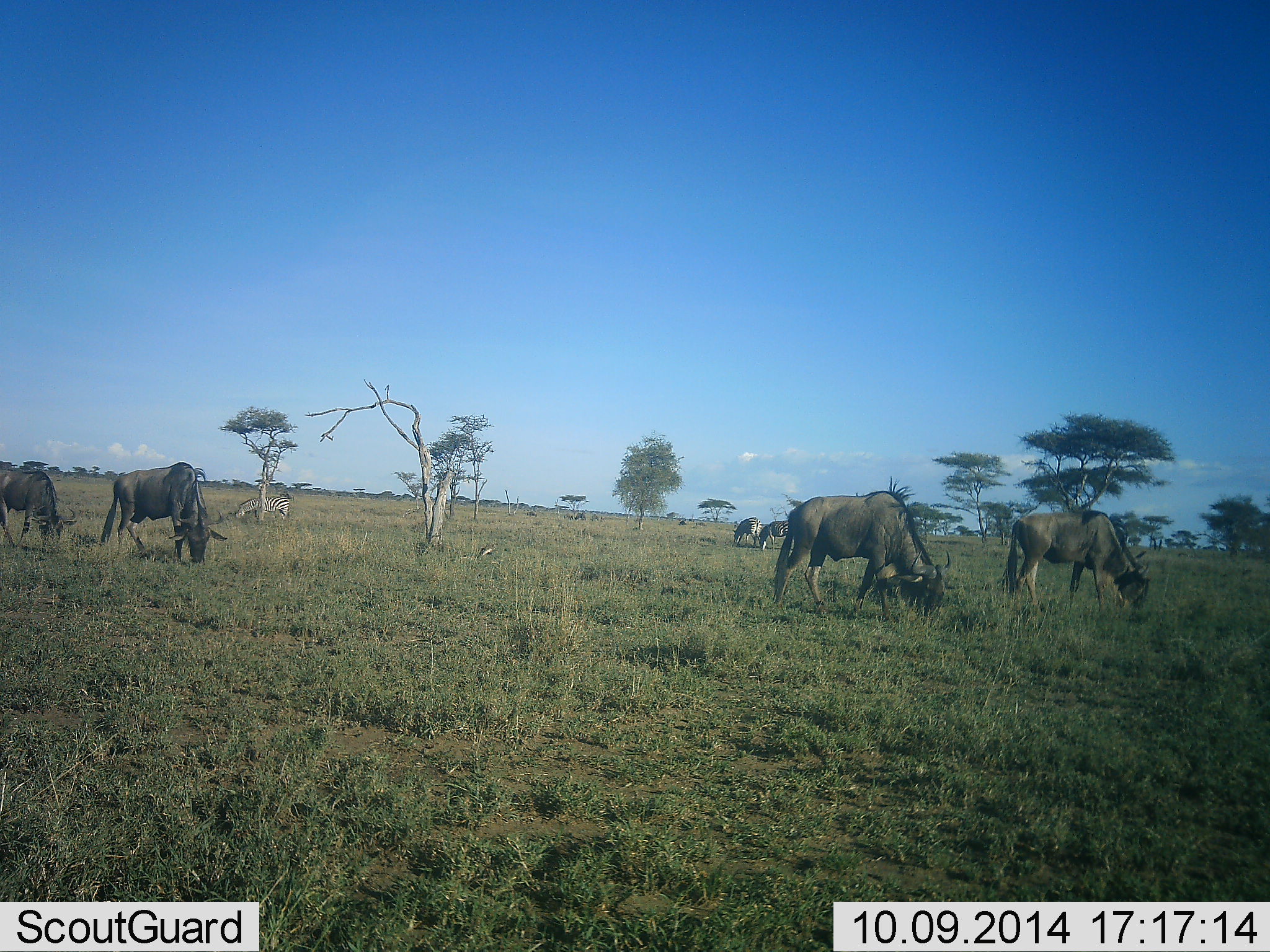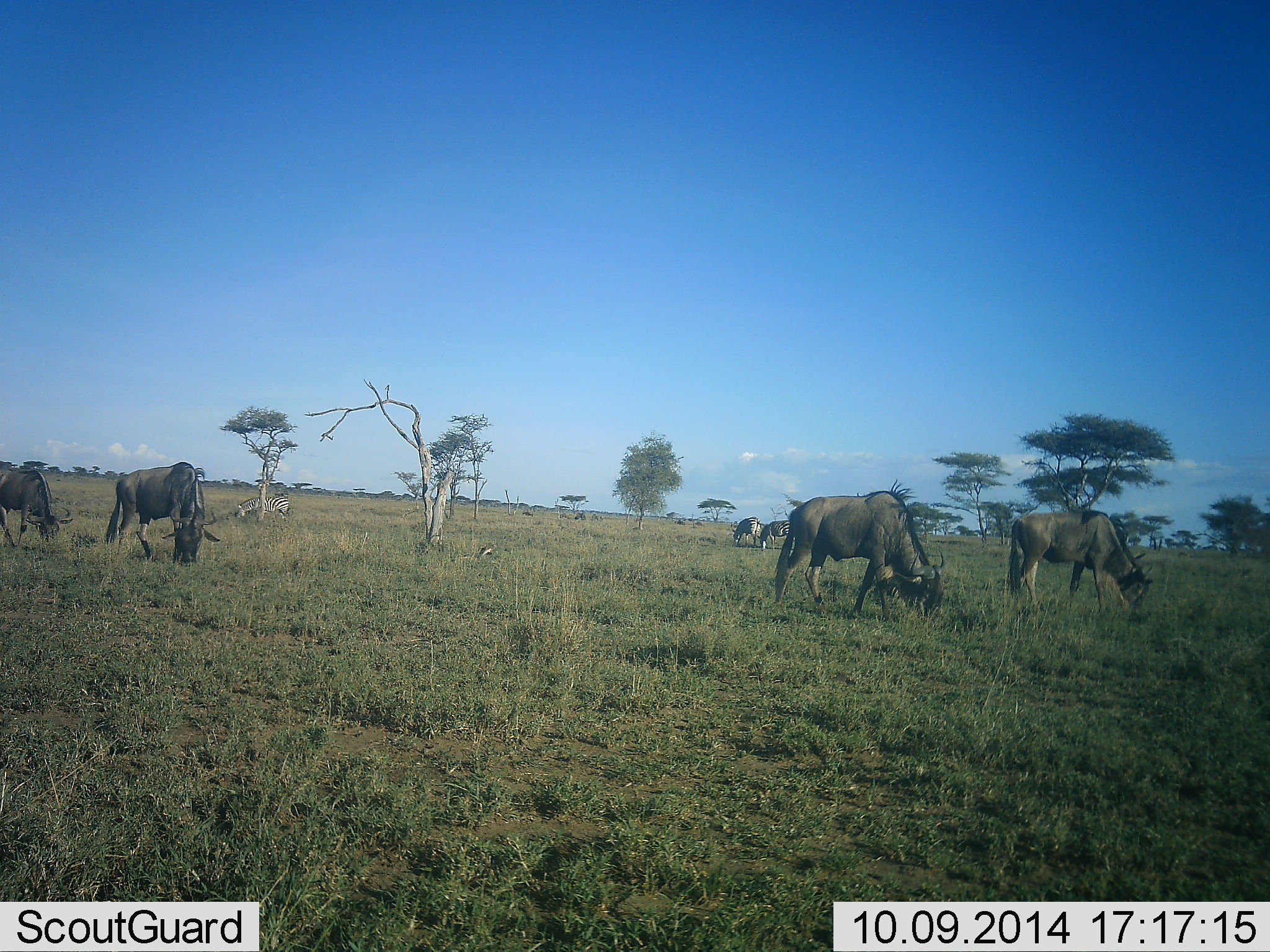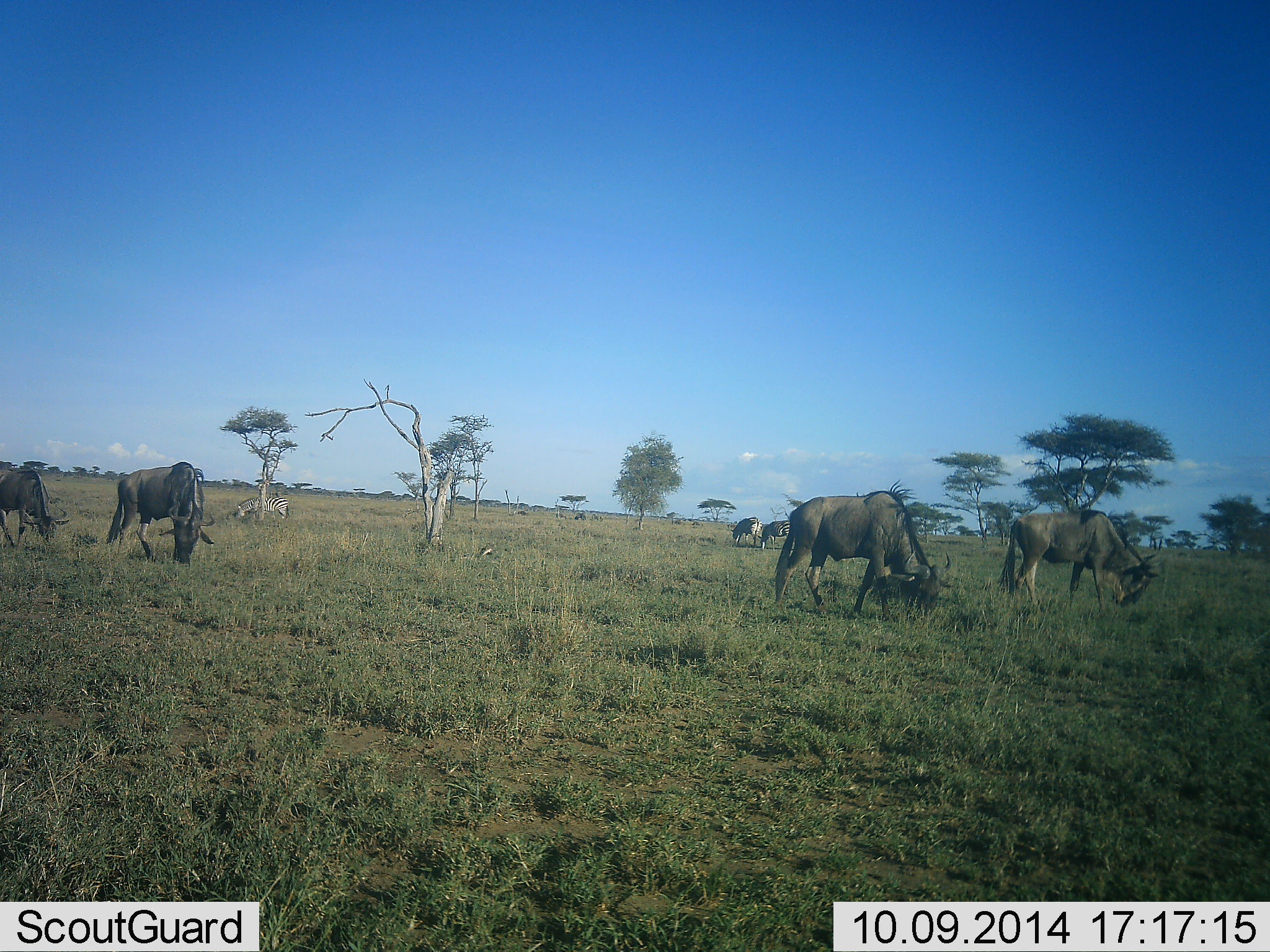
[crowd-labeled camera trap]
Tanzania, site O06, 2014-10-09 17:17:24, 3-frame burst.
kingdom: Animalia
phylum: Chordata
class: Mammalia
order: Artiodactyla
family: Bovidae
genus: Connochaetes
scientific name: Connochaetes taurinus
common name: blue wildebeest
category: wildebeest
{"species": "wildebeest (blue wildebeest) (Connochaetes taurinus)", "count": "6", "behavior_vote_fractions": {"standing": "18%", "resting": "0%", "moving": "0%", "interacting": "0%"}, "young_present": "0%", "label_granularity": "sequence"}